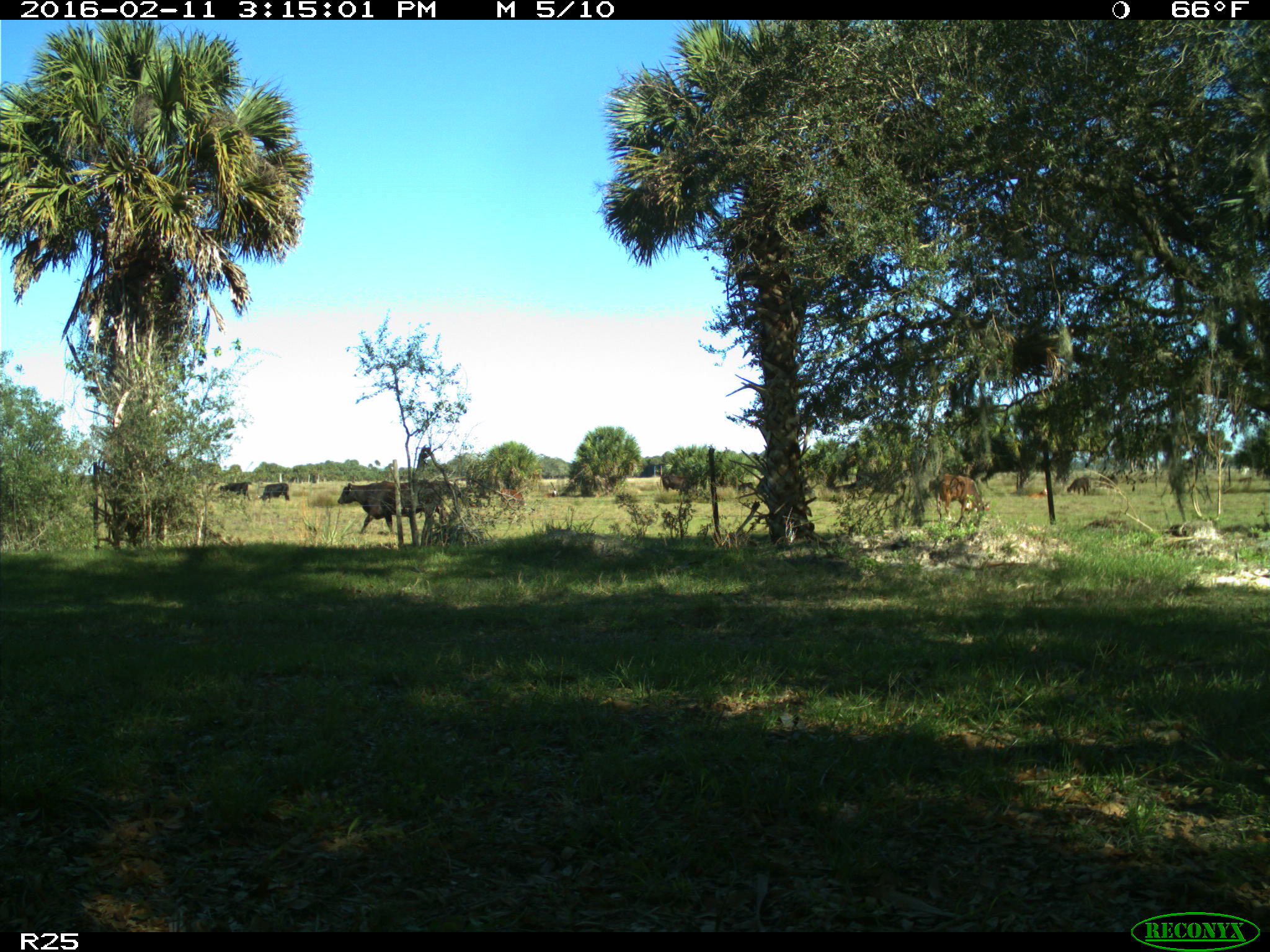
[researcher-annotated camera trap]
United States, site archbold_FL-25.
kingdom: Animalia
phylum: Chordata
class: Mammalia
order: Artiodactyla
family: Bovidae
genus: Bos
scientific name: Bos taurus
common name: domestic cow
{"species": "Bos taurus (domestic cow)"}